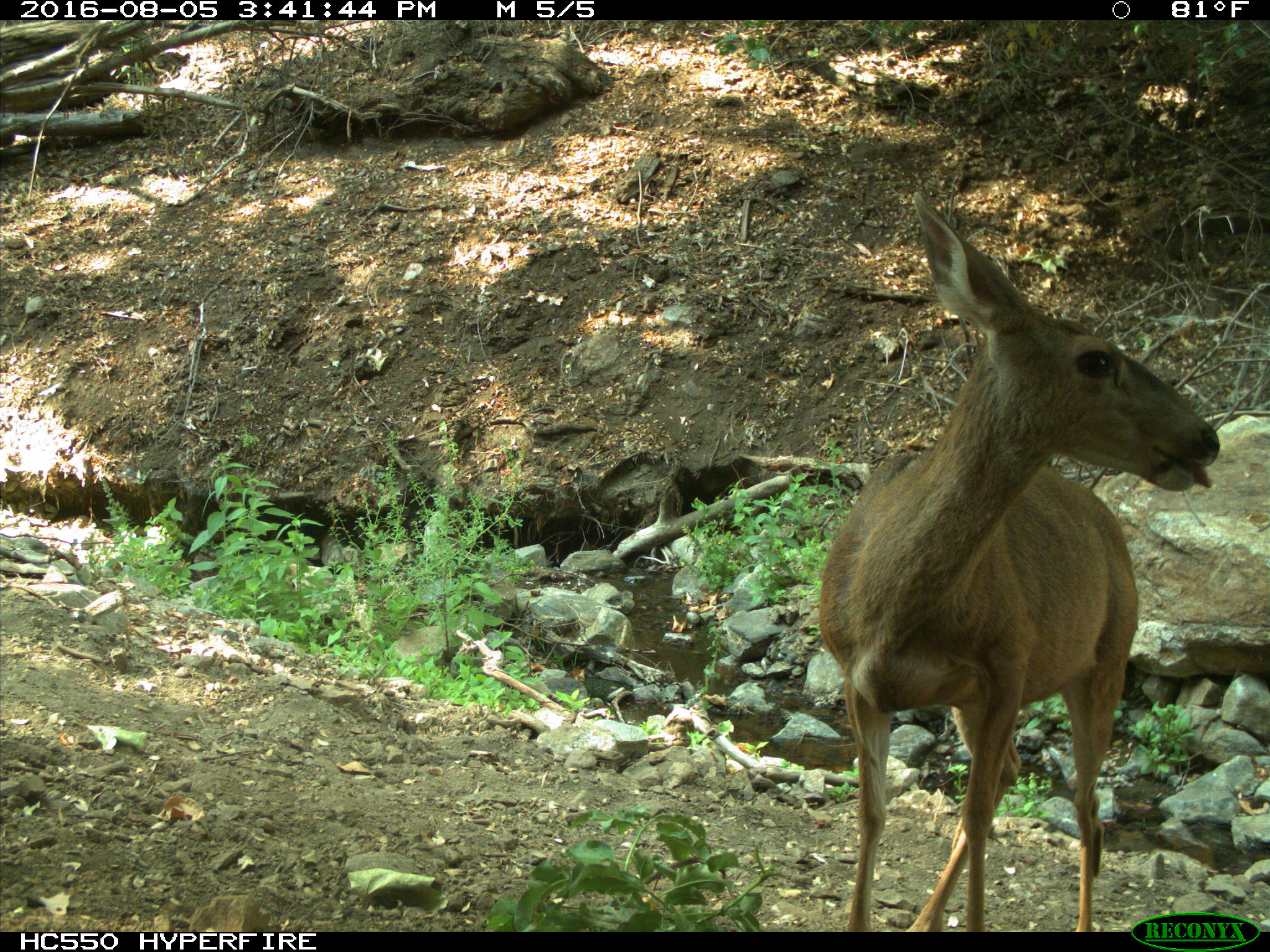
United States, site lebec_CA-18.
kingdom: Animalia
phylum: Chordata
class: Mammalia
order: Artiodactyla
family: Cervidae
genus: Odocoileus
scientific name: Odocoileus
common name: deer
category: unidentified deer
Unidentified deer (deer) (Odocoileus).